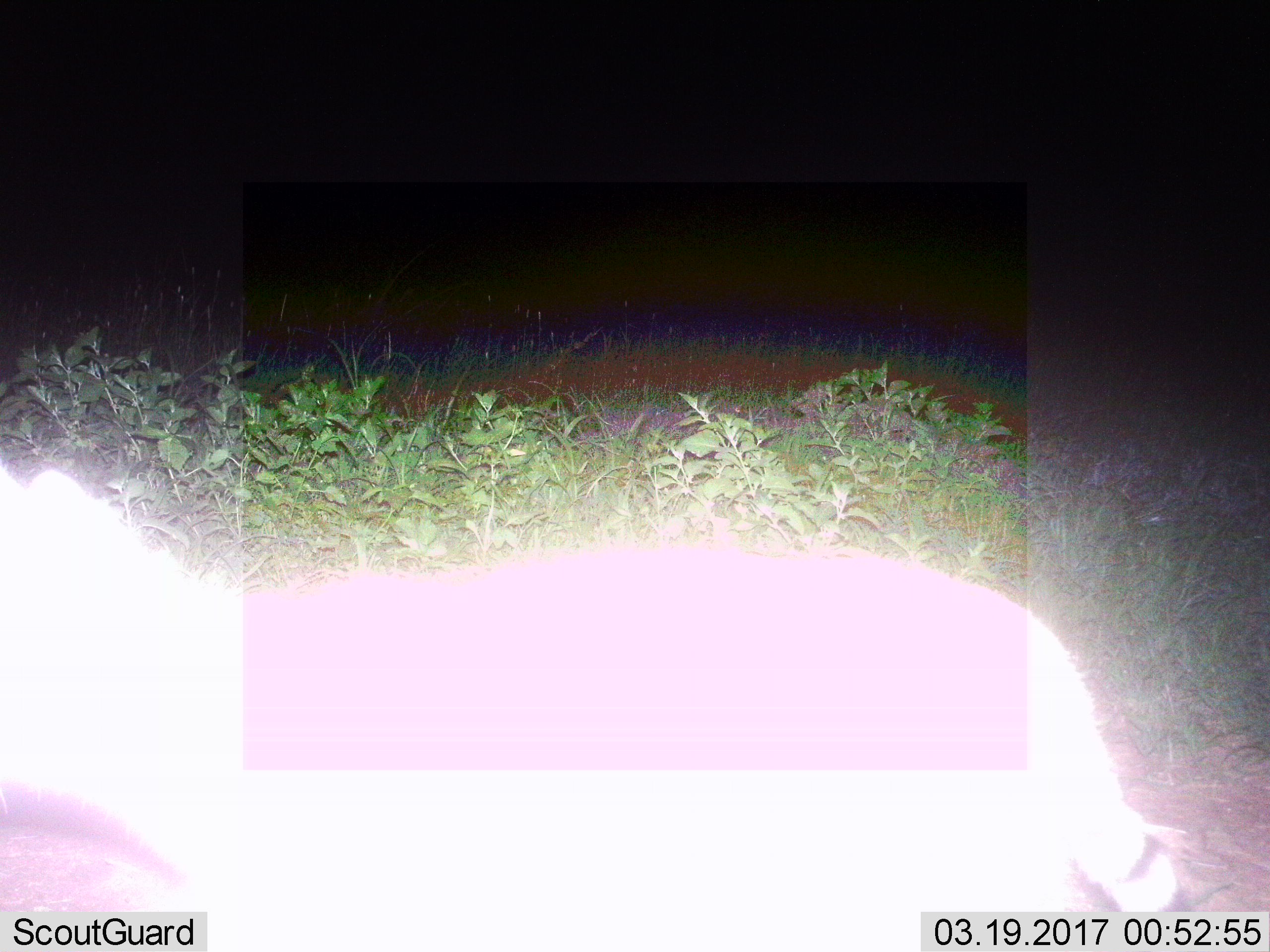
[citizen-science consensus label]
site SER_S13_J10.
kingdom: Animalia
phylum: Chordata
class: Mammalia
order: Carnivora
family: Felidae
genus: Felis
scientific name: Felis lybica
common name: african wild cat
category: africanwildcat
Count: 1.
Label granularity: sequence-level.